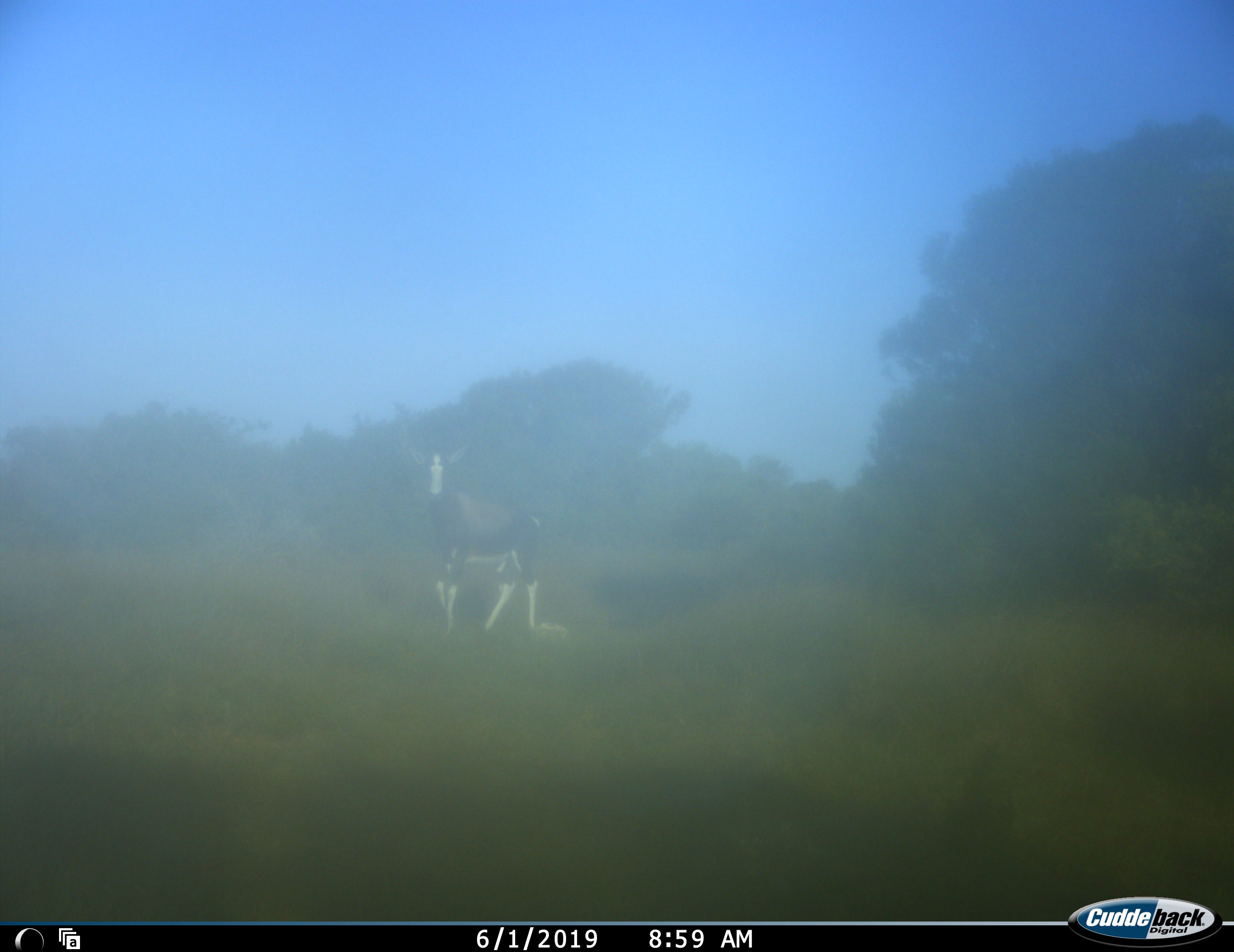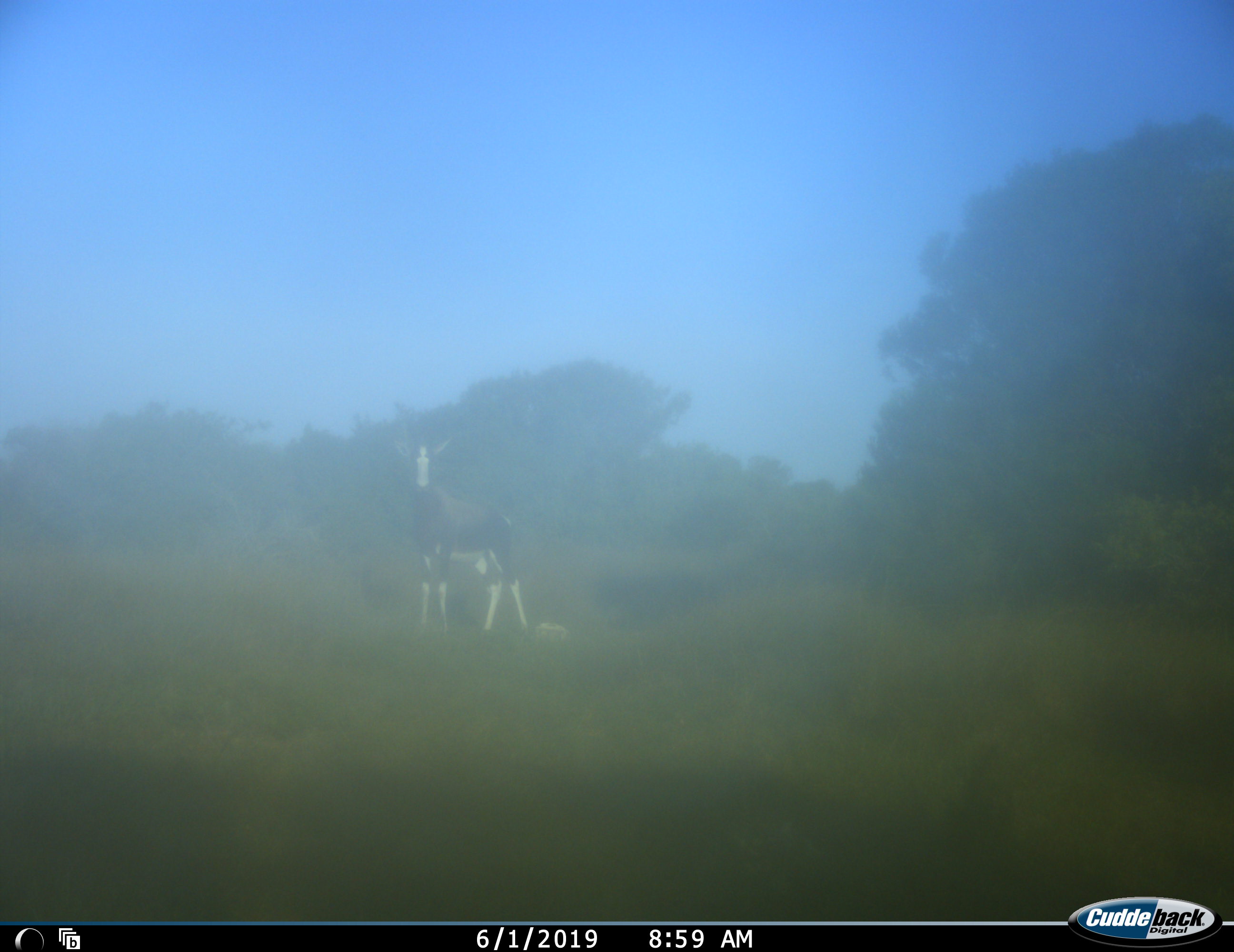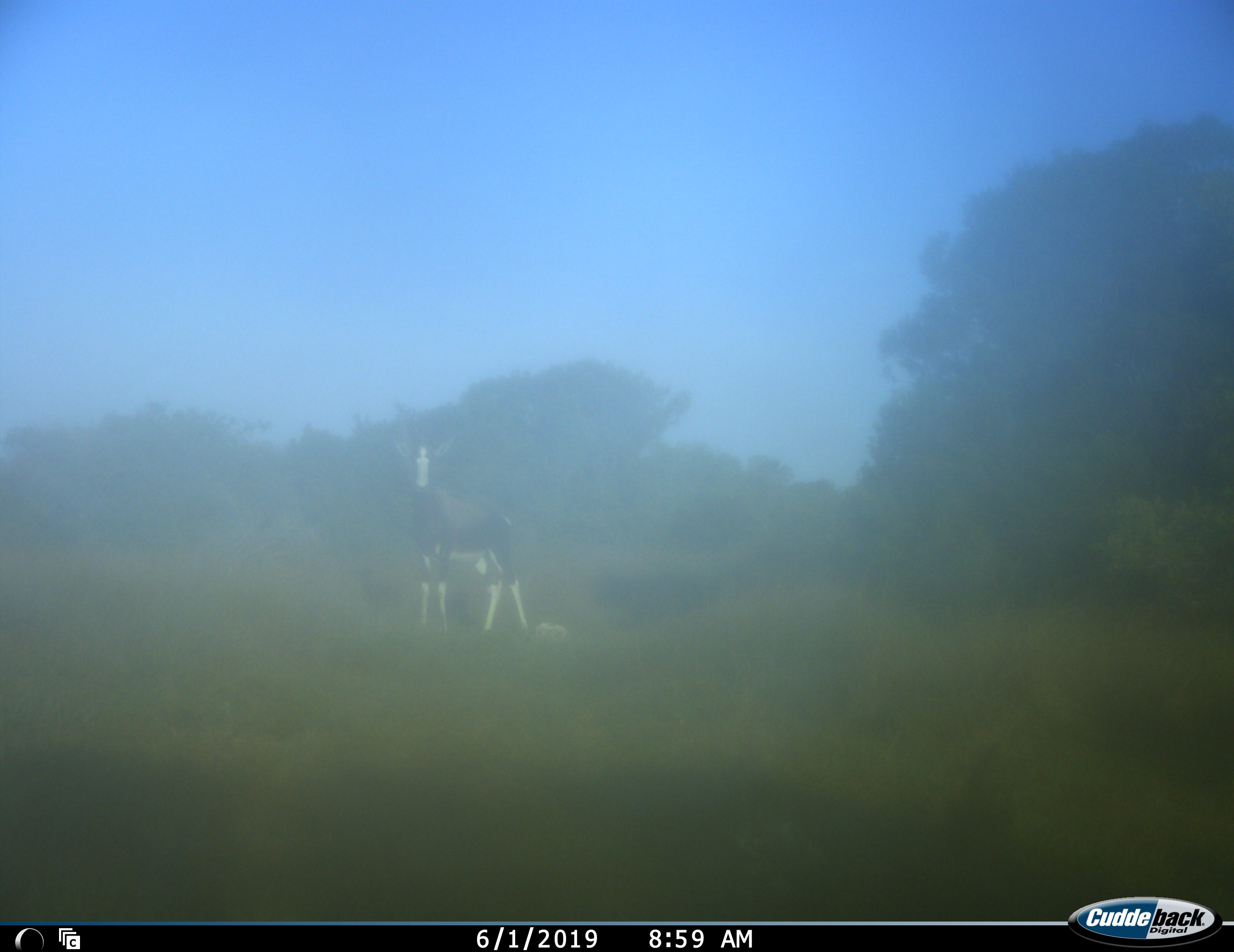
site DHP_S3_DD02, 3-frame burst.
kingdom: Animalia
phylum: Chordata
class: Mammalia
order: Artiodactyla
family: Bovidae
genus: Damaliscus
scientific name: Damaliscus pygargus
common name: bontebok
Bontebok (Damaliscus pygargus), count 1. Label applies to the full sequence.